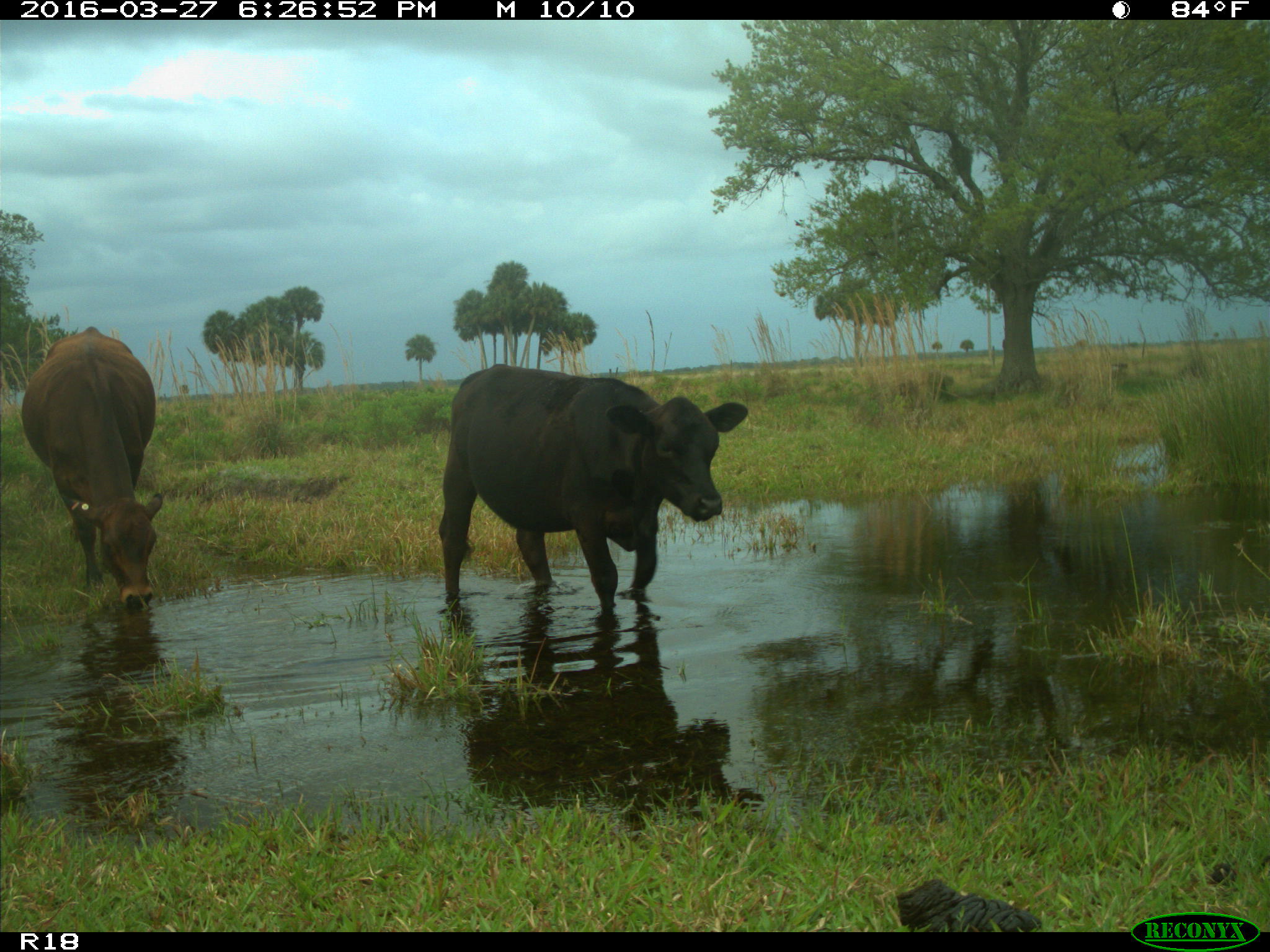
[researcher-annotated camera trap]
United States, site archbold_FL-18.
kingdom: Animalia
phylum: Chordata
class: Mammalia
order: Artiodactyla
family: Bovidae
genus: Bos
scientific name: Bos taurus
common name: domestic cow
Bos taurus (domestic cow).